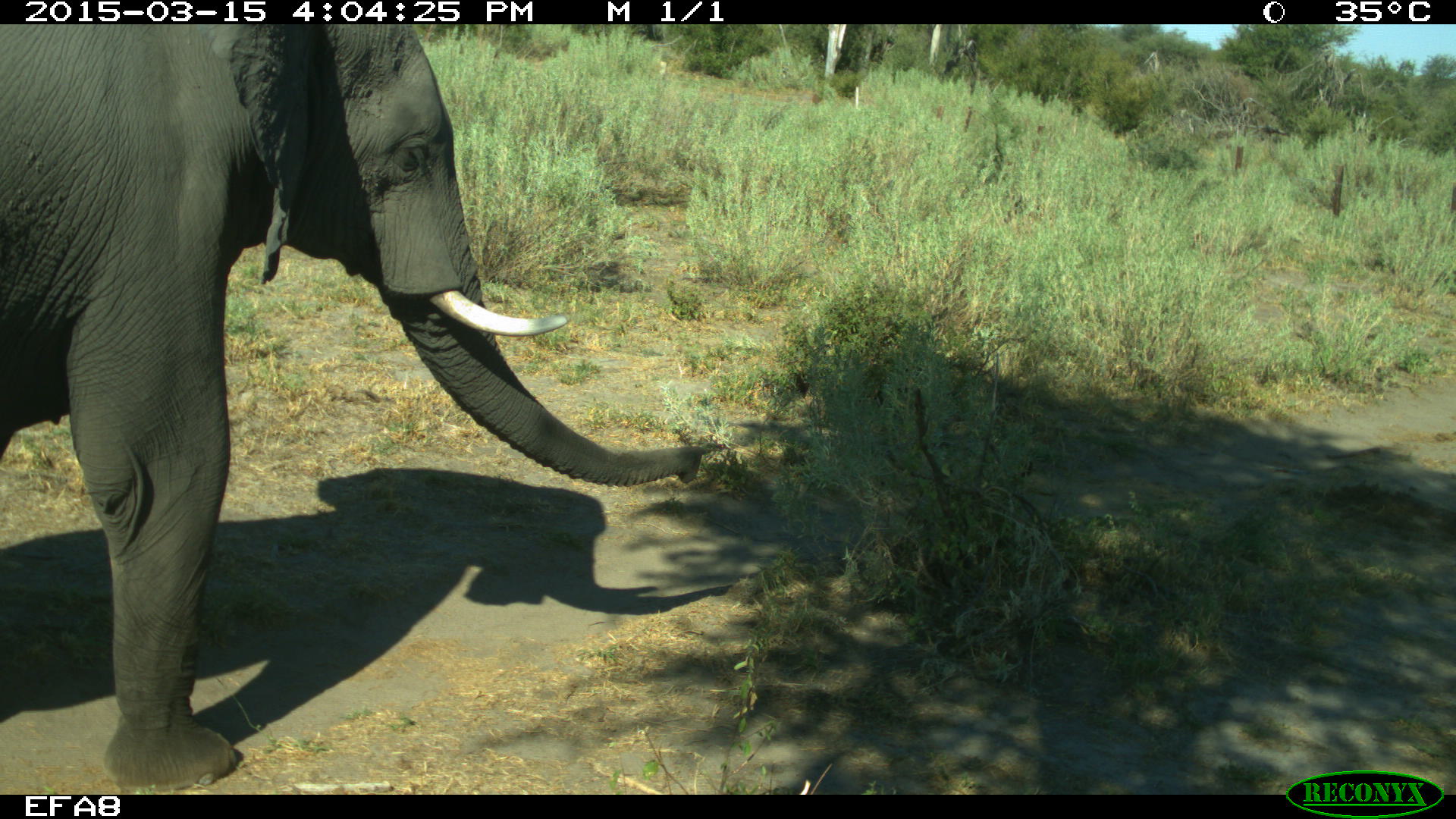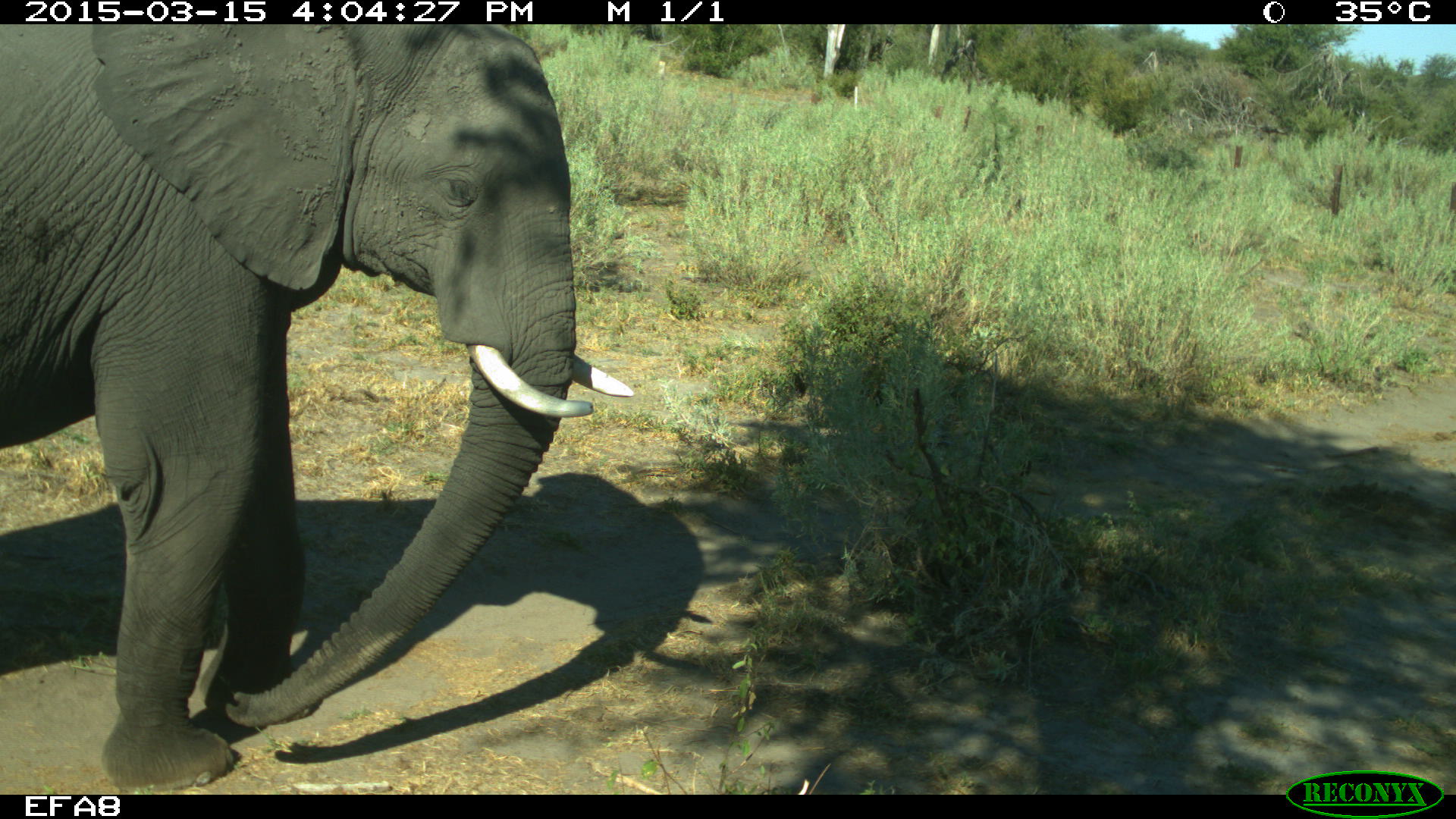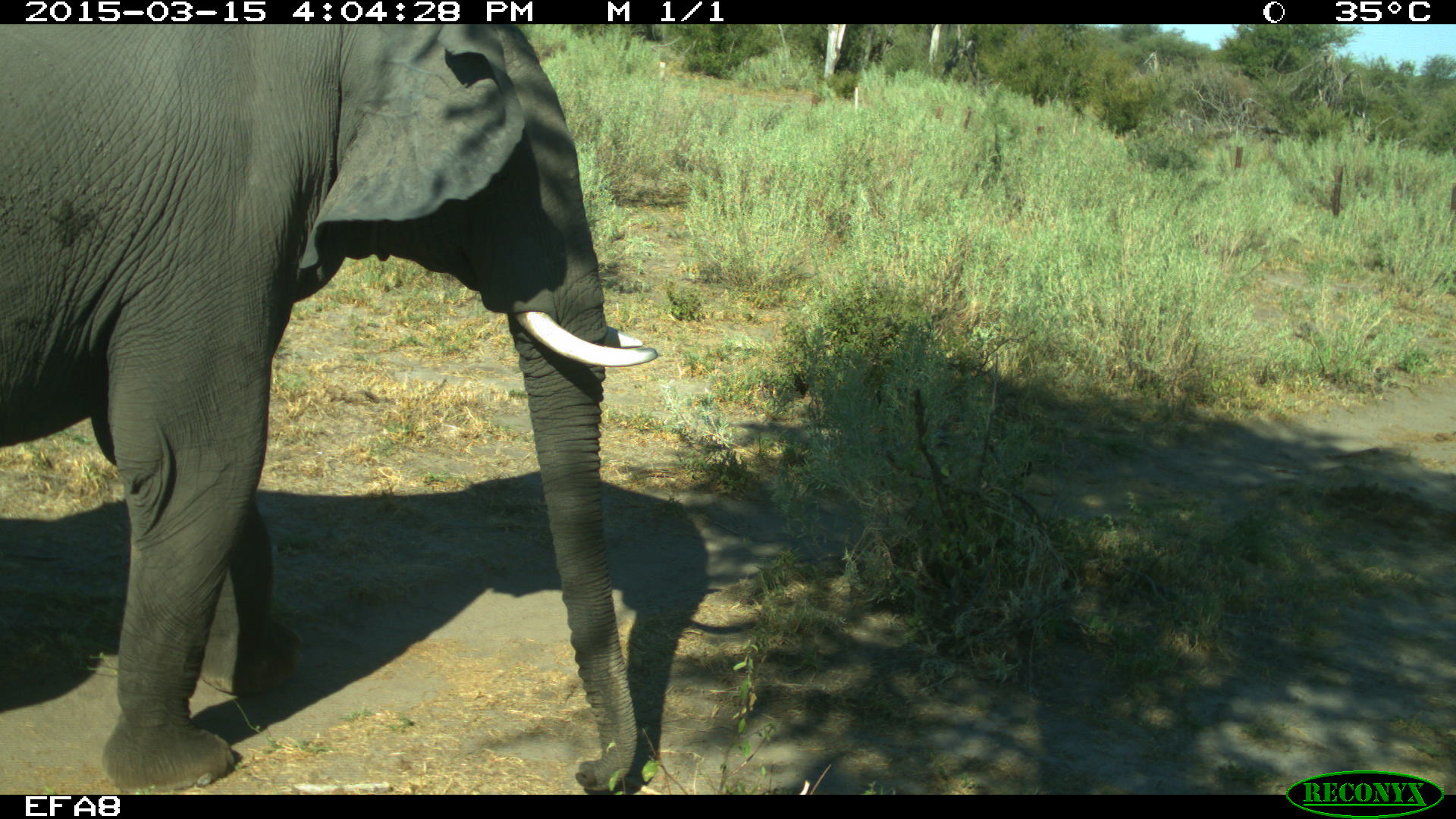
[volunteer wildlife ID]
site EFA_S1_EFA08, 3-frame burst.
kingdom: Animalia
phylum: Chordata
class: Mammalia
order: Proboscidea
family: Elephantidae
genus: Loxodonta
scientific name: Loxodonta africana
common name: african bush elephant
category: elephant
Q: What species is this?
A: Elephant (african bush elephant) (Loxodonta africana).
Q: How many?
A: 1.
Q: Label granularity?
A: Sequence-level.